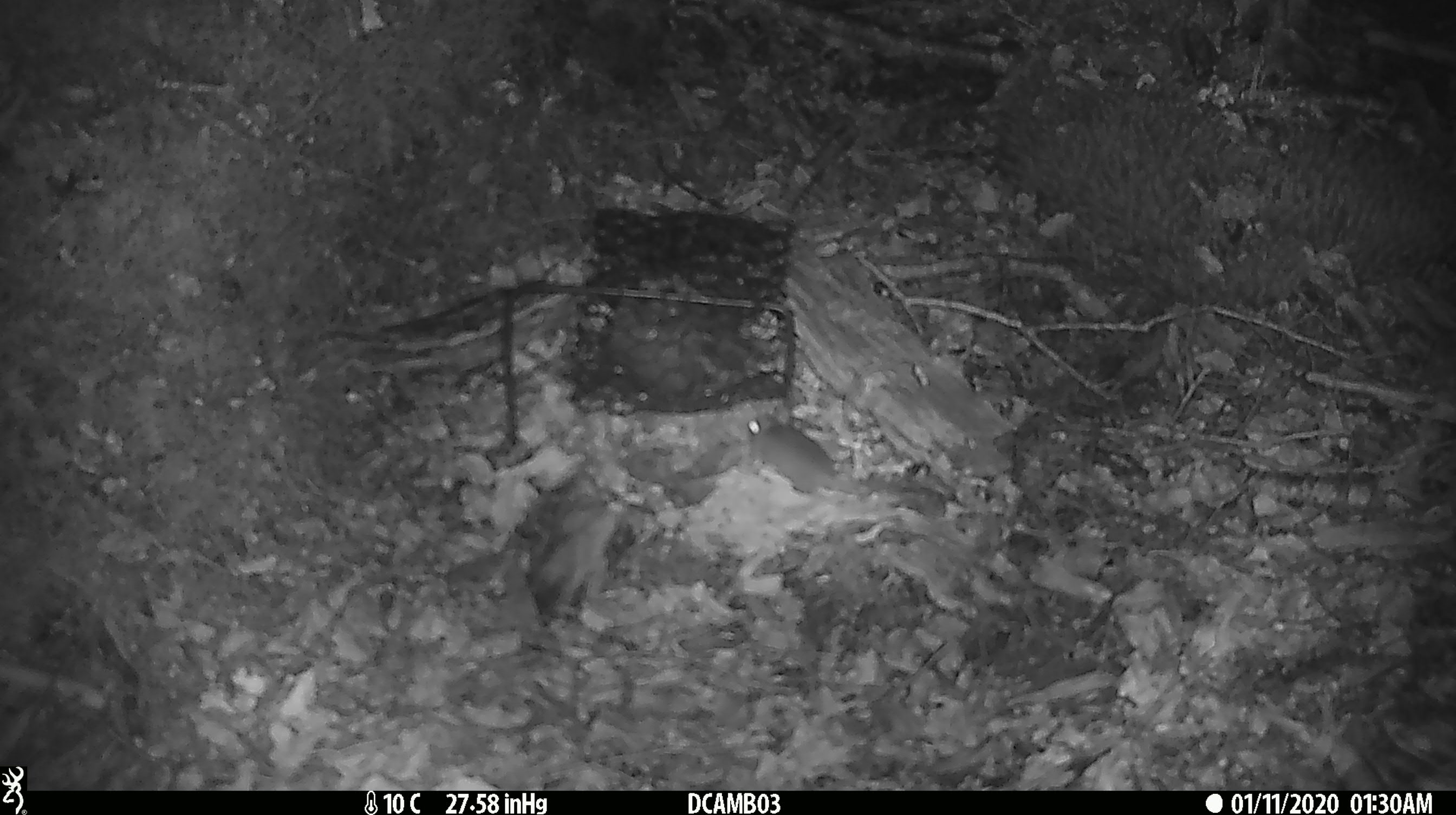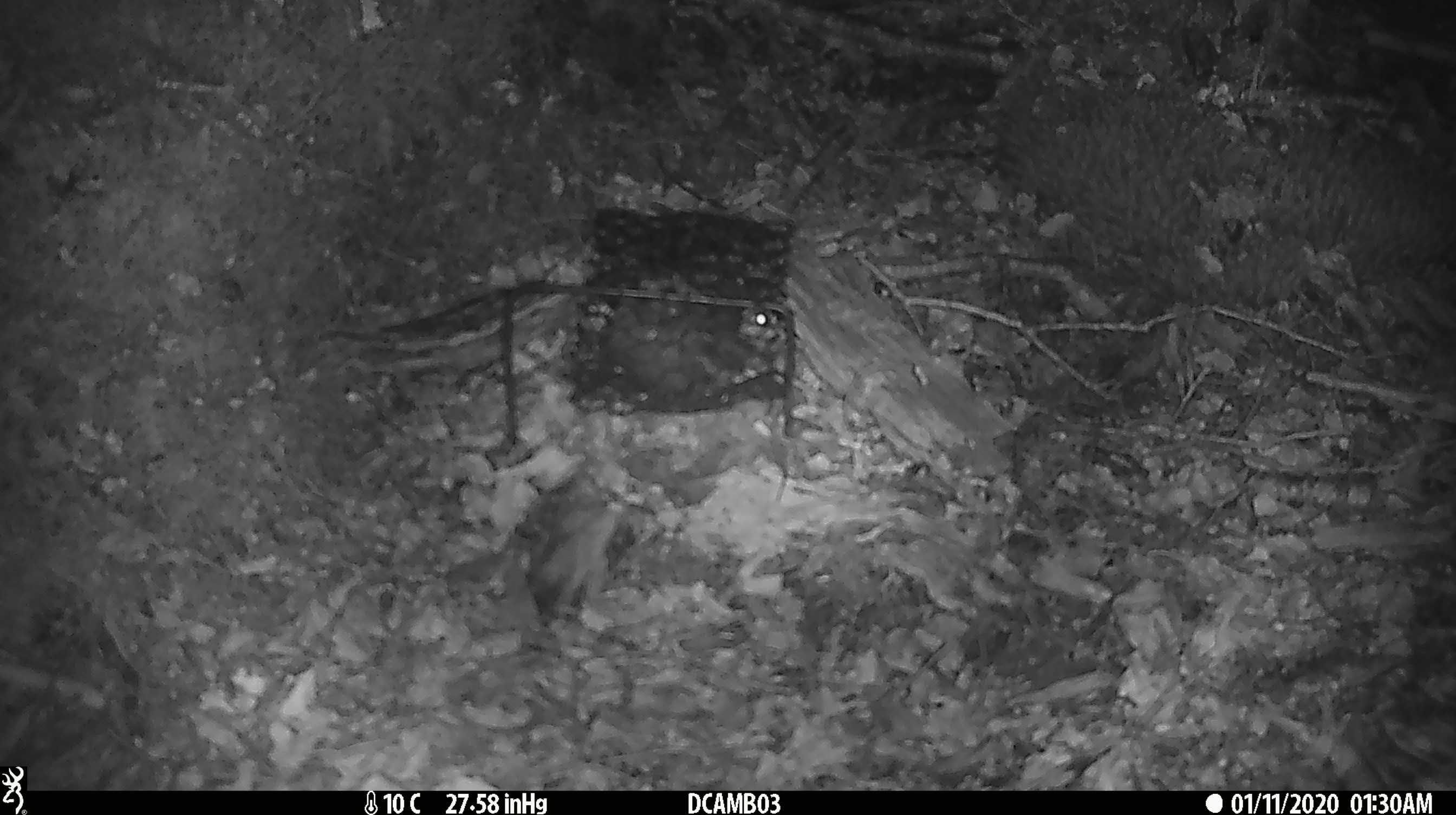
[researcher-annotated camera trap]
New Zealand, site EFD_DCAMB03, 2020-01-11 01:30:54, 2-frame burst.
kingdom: Animalia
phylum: Chordata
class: Mammalia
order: Rodentia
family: Muridae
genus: Mus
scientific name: Mus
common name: mouse